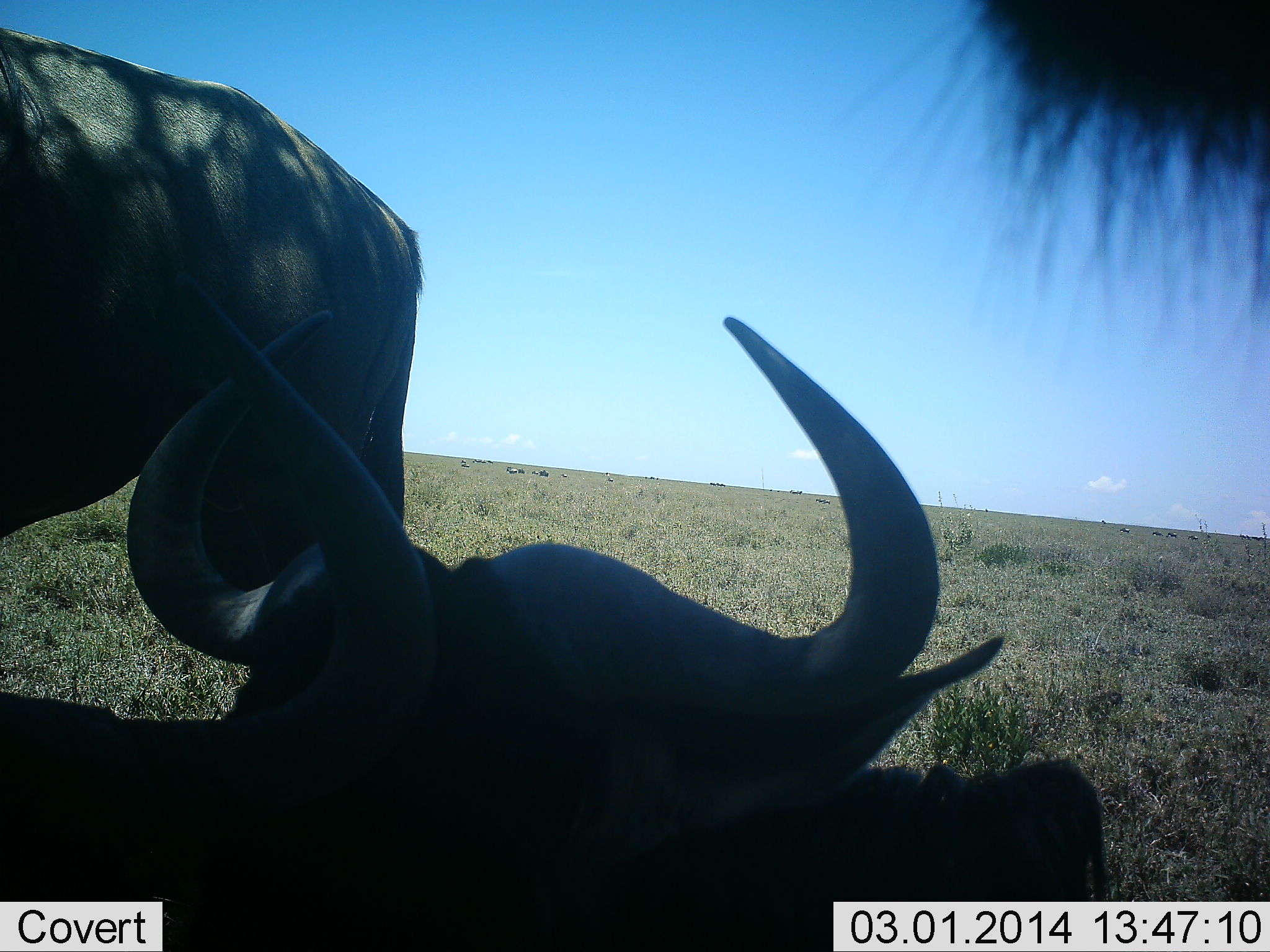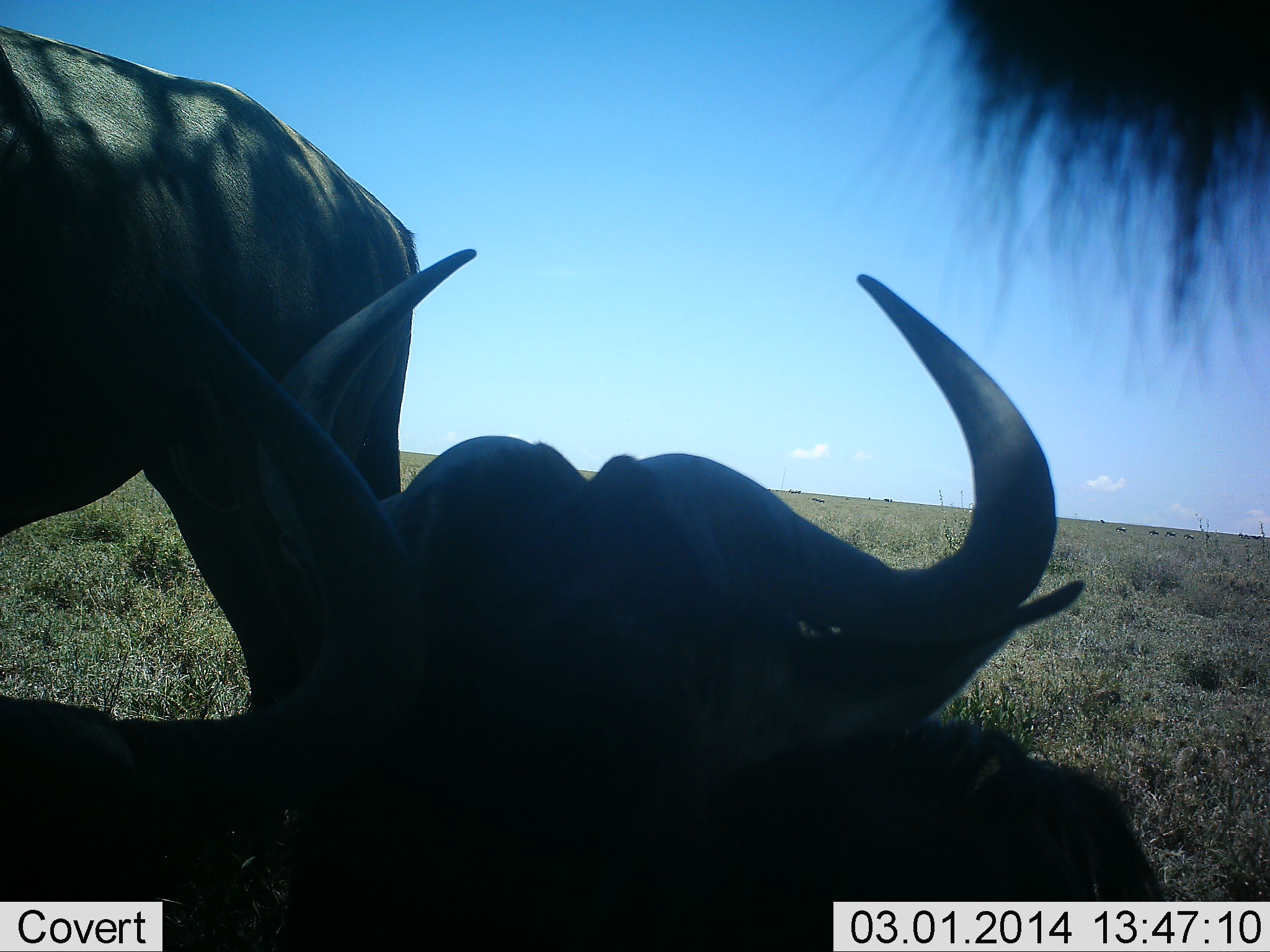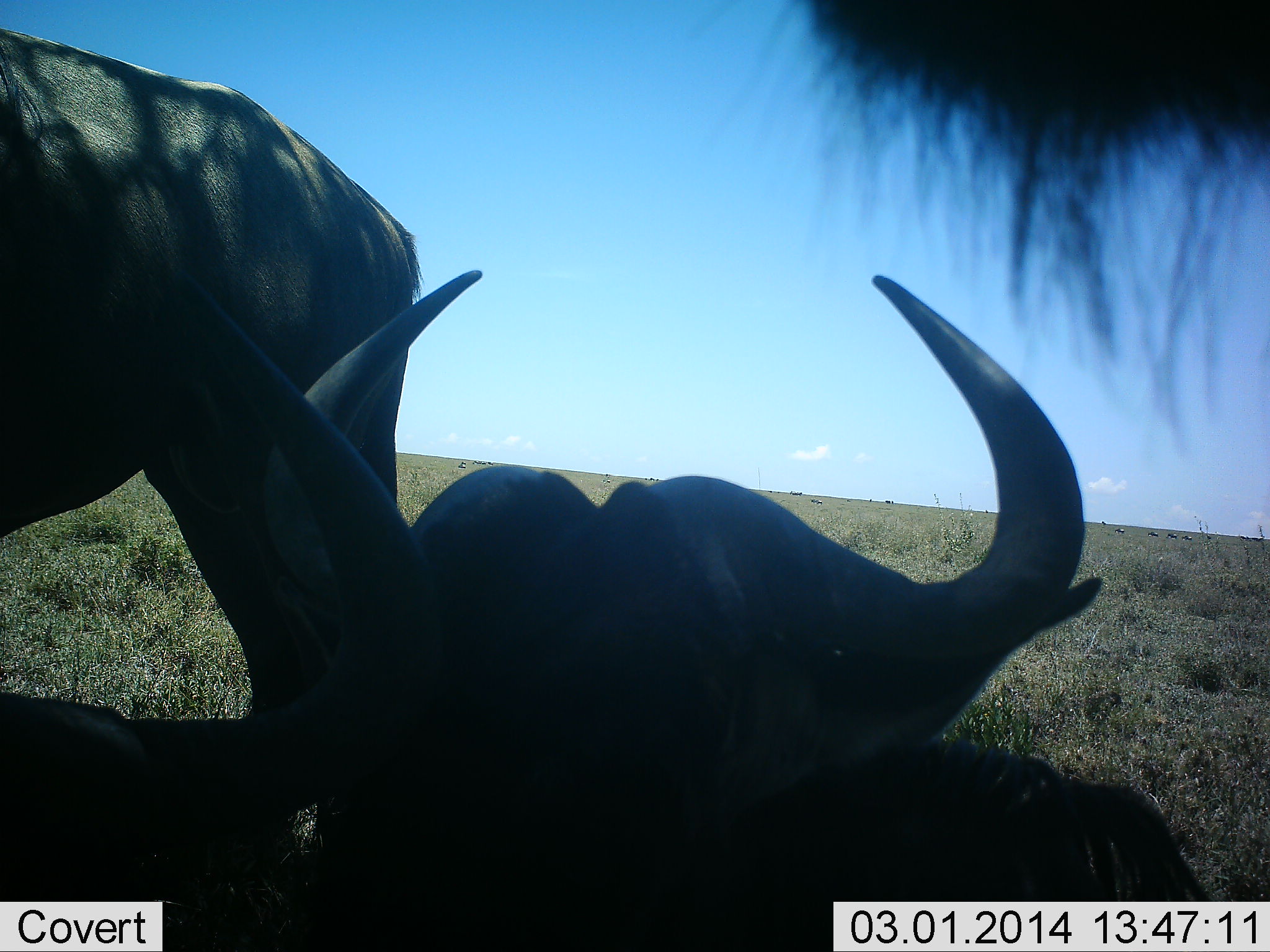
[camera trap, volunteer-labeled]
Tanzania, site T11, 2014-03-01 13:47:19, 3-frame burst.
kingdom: Animalia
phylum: Chordata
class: Mammalia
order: Artiodactyla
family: Bovidae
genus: Connochaetes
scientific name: Connochaetes taurinus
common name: blue wildebeest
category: wildebeest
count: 3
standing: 70%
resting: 100%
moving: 10%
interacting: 0%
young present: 0%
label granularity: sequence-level